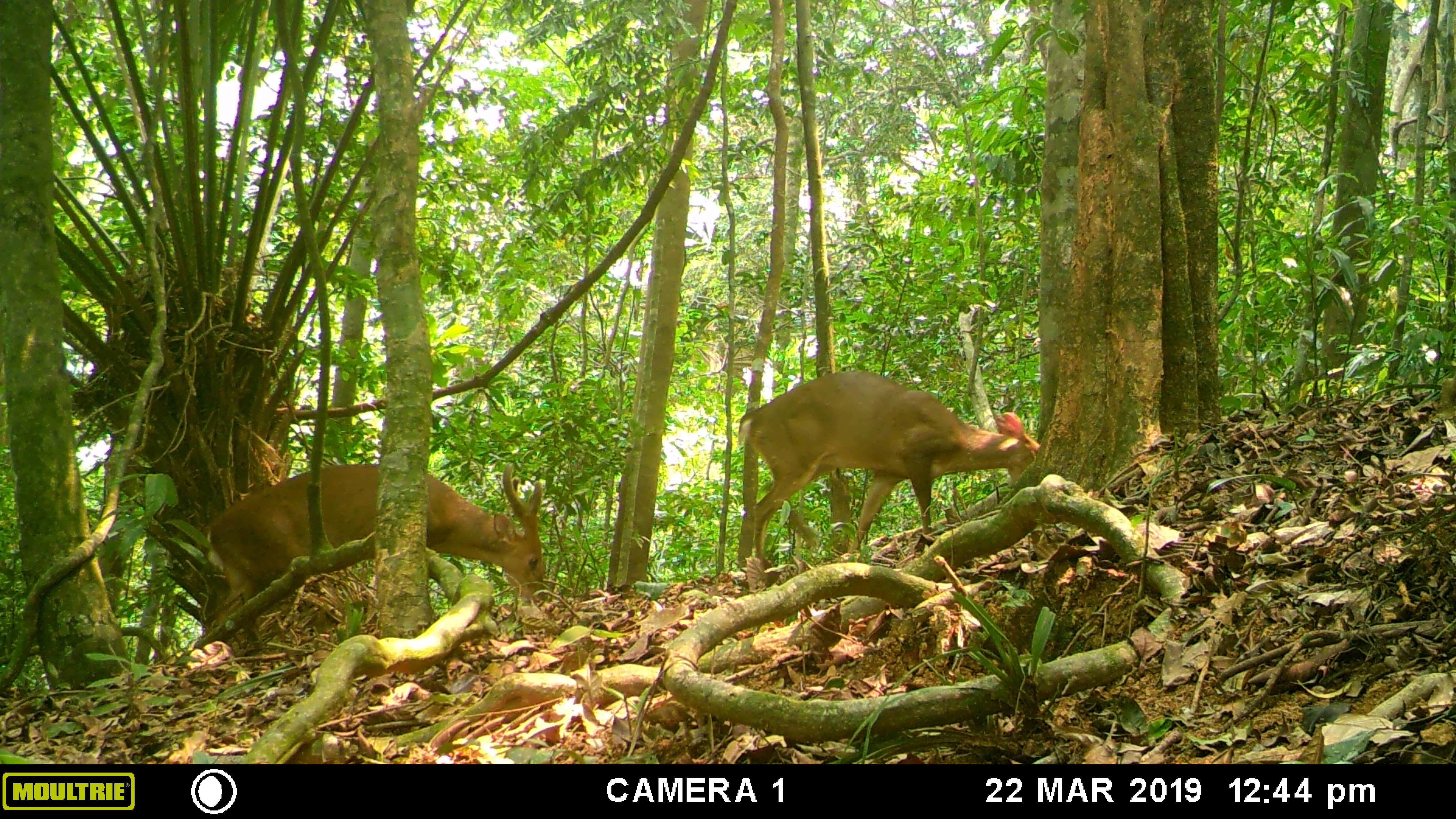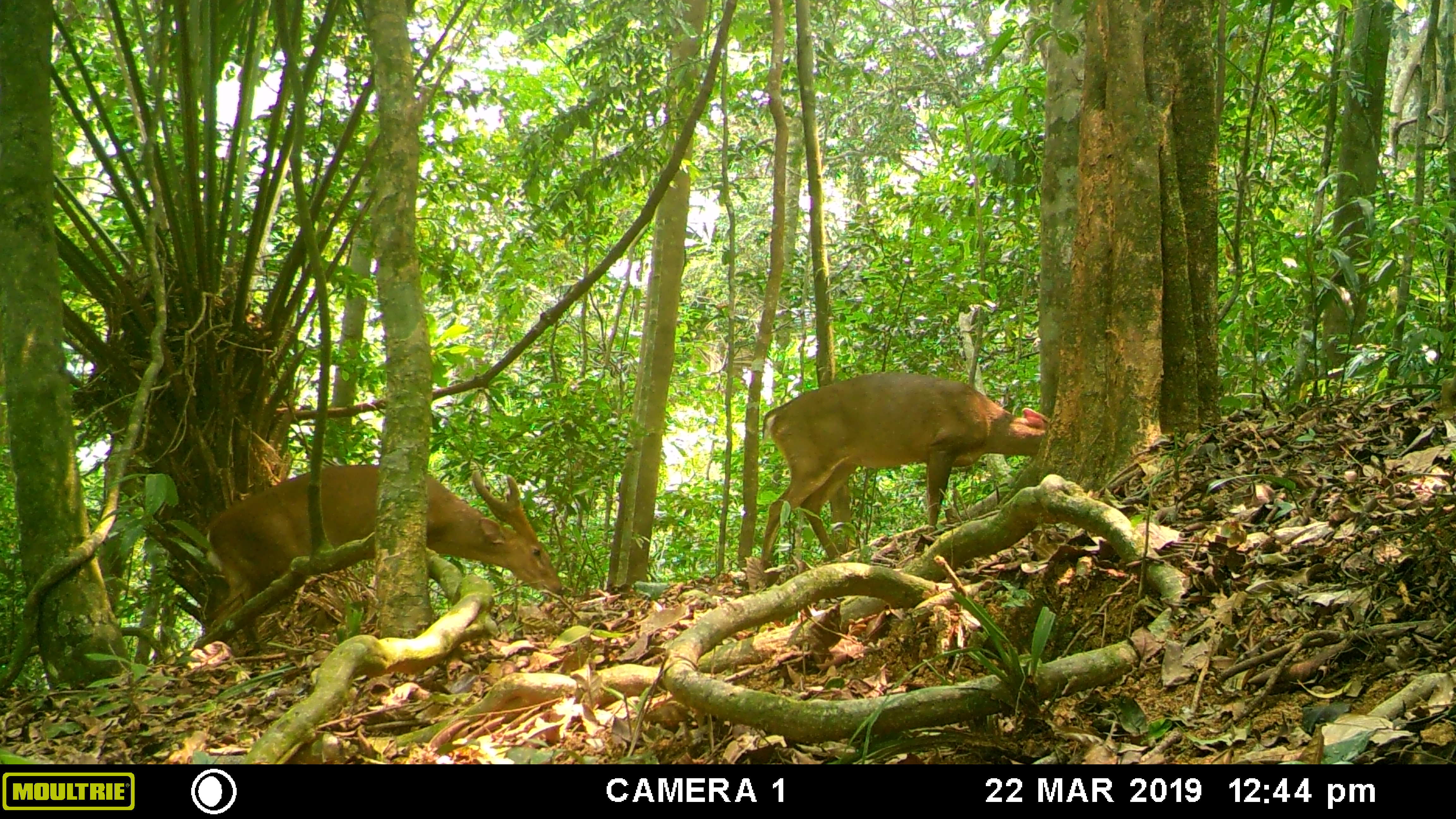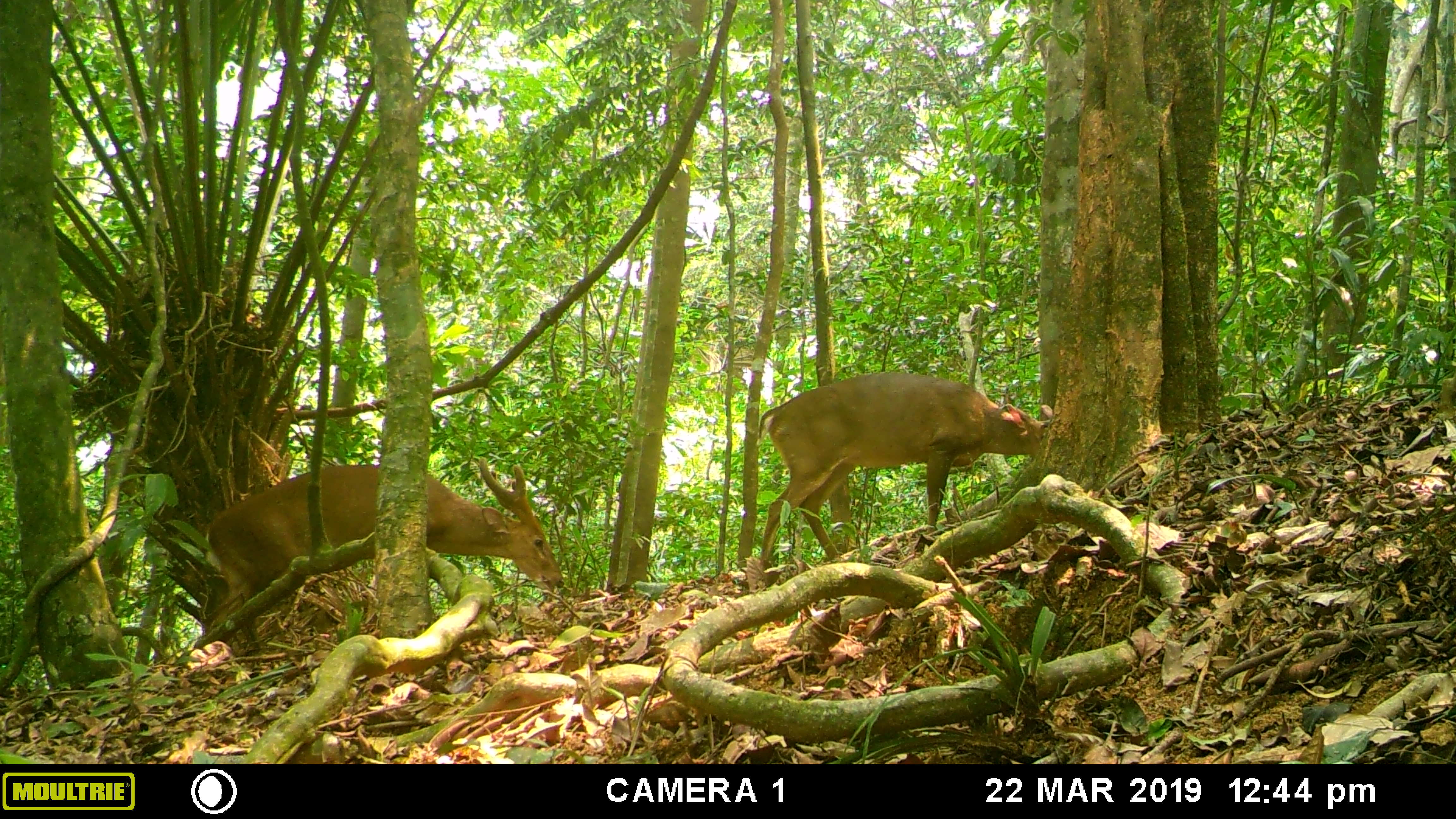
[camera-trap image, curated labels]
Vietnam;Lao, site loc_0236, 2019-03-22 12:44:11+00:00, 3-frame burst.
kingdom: Animalia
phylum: Chordata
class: Mammalia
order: Artiodactyla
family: Cervidae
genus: Muntiacus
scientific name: Muntiacus vuquangensis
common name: large-antlered muntjac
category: large antlered muntjac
Large antlered muntjac (large-antlered muntjac) (Muntiacus vuquangensis). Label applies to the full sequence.